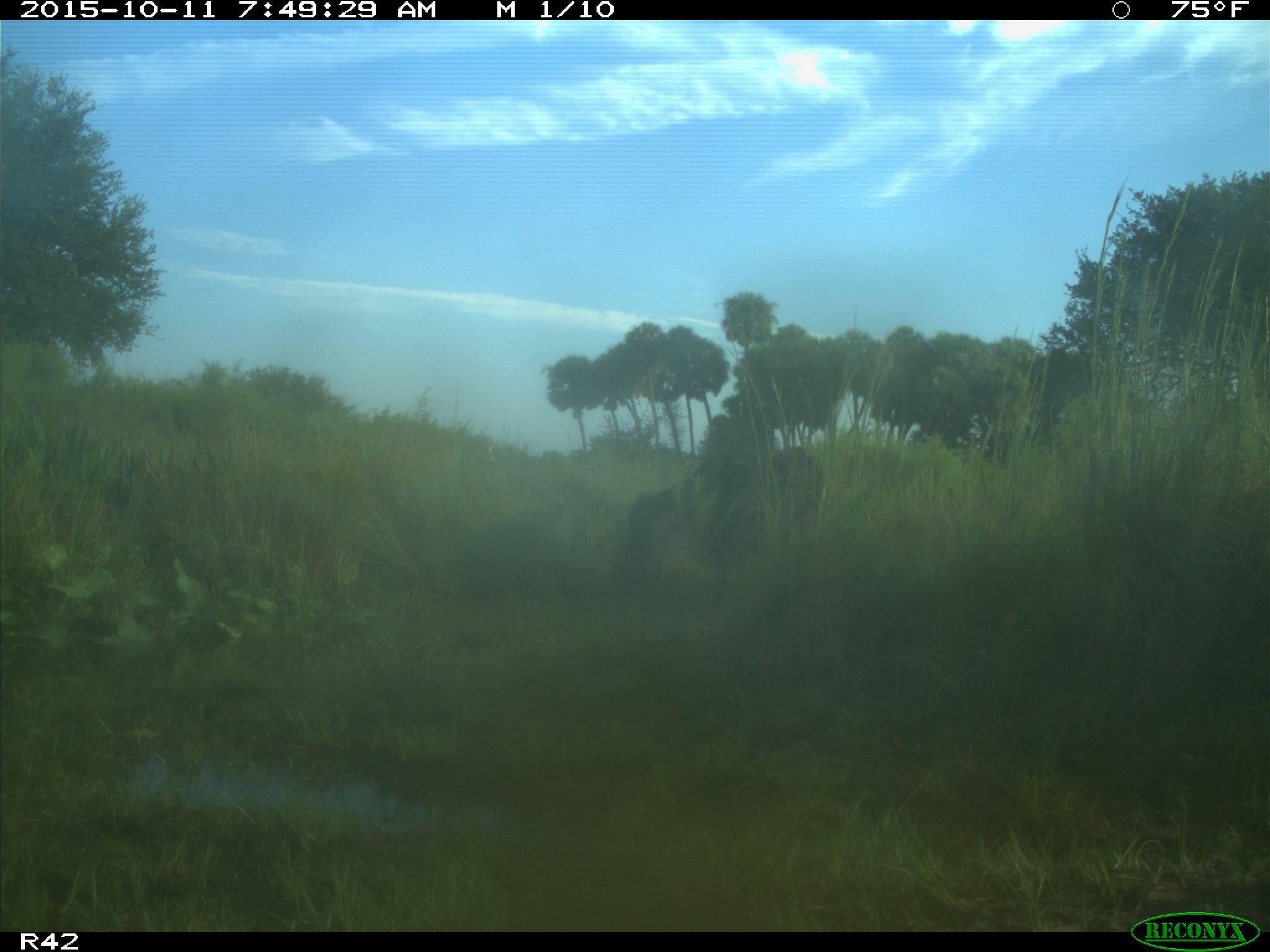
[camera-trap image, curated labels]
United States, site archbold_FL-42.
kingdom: Animalia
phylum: Chordata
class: Mammalia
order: Artiodactyla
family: Bovidae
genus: Bos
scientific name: Bos taurus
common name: domestic cow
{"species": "Bos taurus (domestic cow)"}